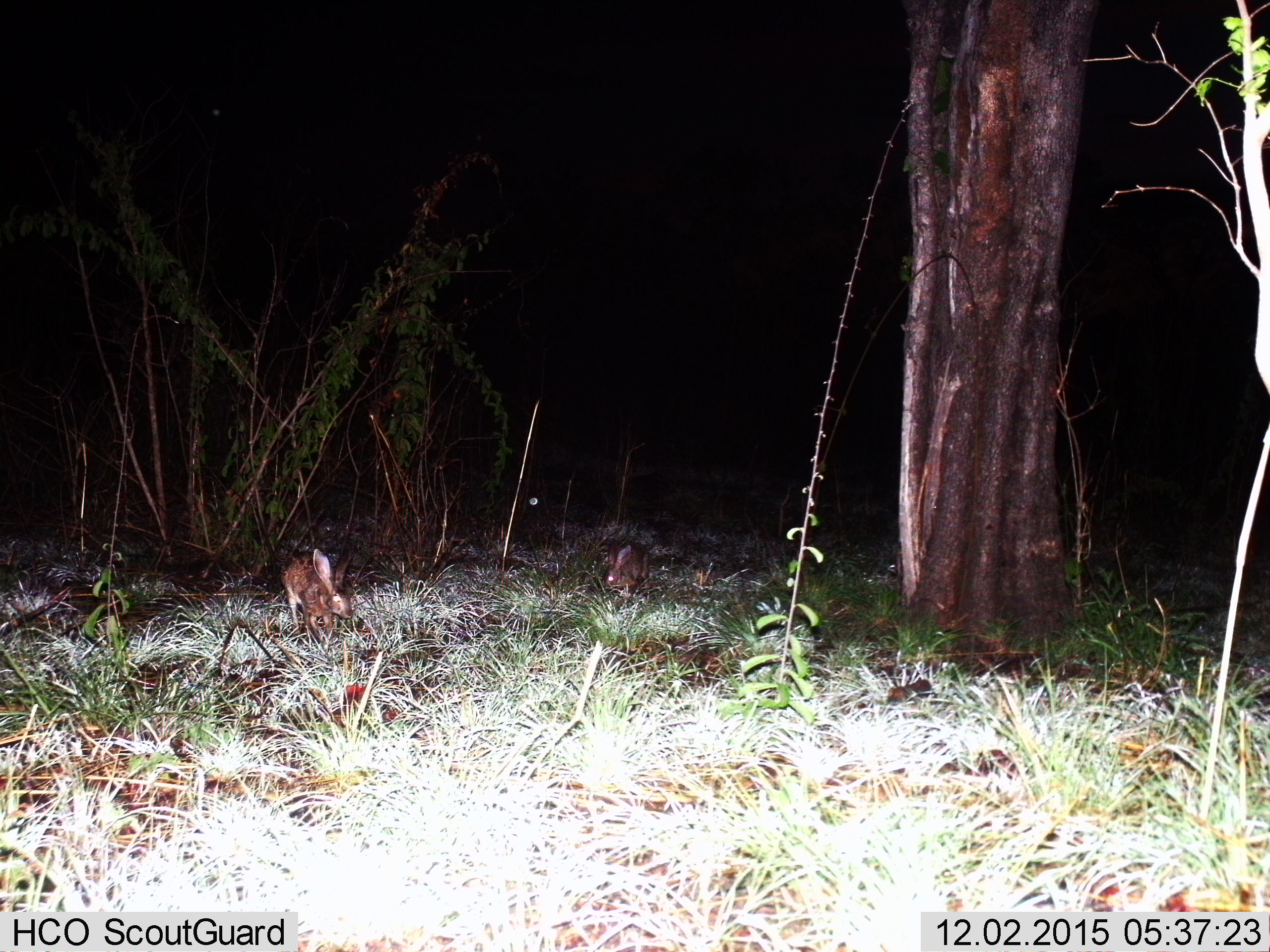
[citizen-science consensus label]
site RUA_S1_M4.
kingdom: Animalia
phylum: Chordata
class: Mammalia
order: Lagomorpha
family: Leporidae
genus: Lepus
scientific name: Lepus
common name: hare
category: hareunknown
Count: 2.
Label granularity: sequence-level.